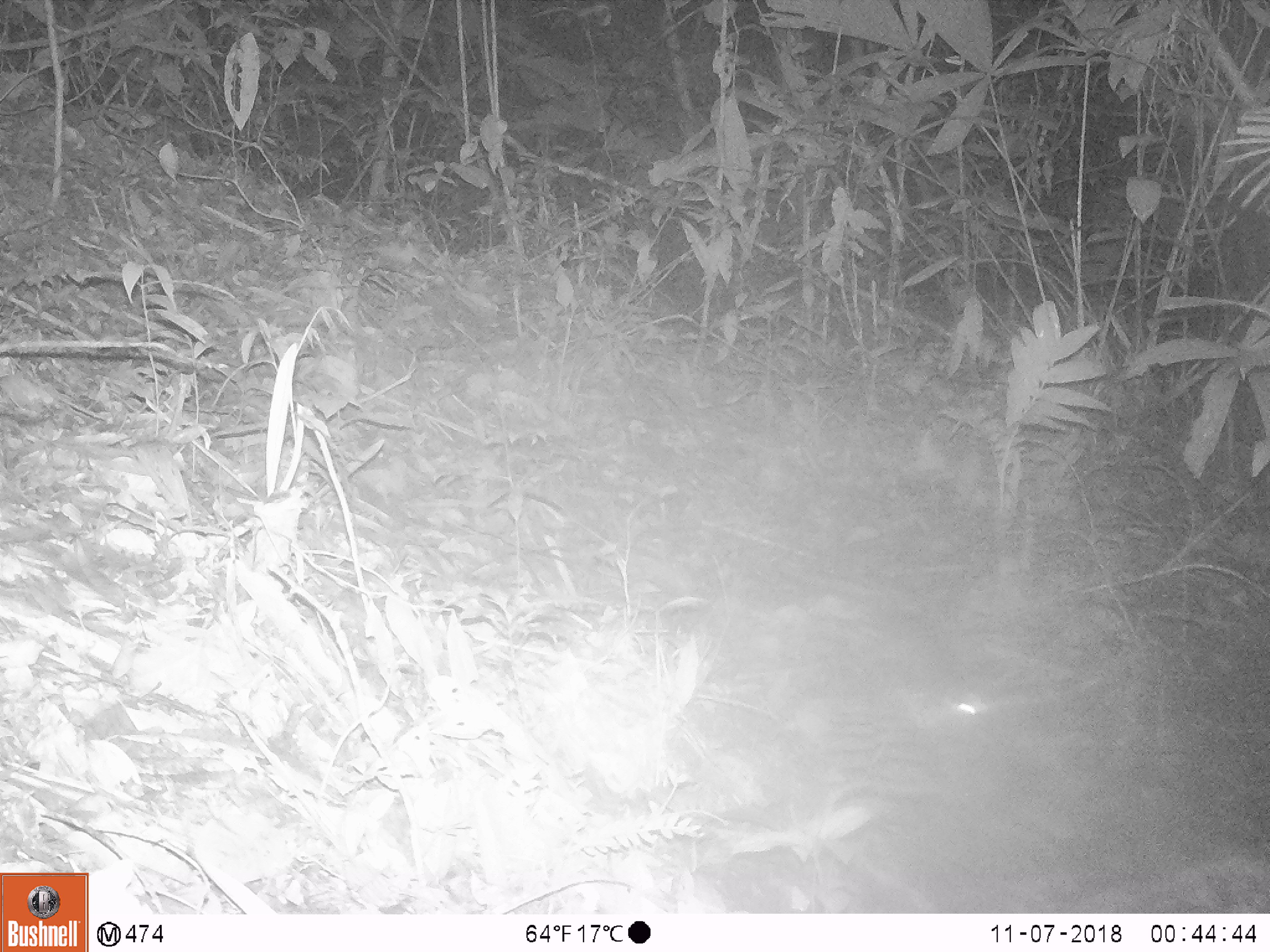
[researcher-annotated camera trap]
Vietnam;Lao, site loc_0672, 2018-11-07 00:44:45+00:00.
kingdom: Animalia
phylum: Chordata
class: Mammalia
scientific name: Mammalia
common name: mammal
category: unidentified small mammal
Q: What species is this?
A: Unidentified small mammal (mammal) (Mammalia).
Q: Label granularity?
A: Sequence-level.